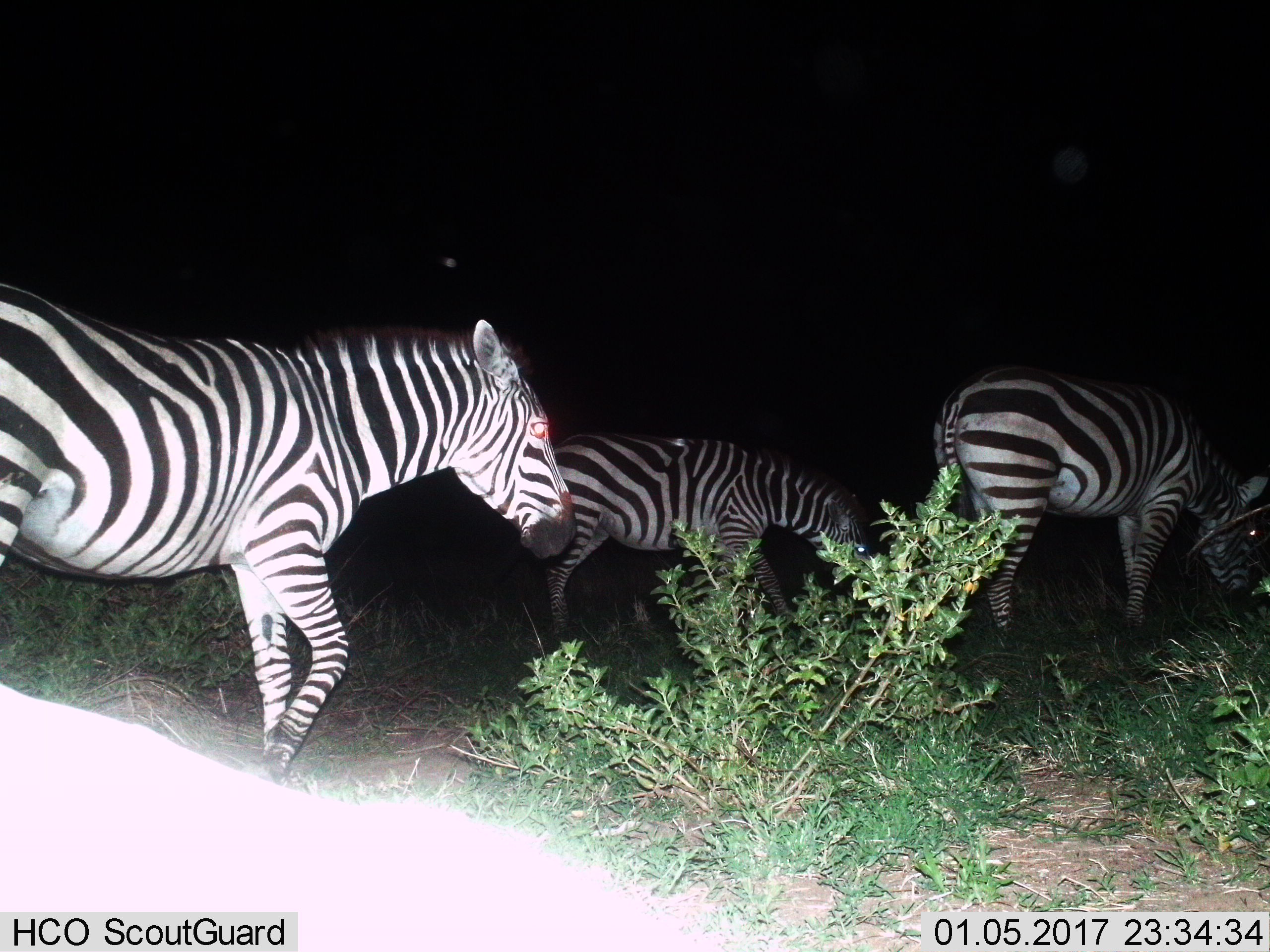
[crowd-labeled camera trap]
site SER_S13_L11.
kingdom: Animalia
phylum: Chordata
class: Mammalia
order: Perissodactyla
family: Equidae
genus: Equus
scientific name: Equus quagga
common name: plains zebra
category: zebraplains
Zebraplains (plains zebra) (Equus quagga), count 4. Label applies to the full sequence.